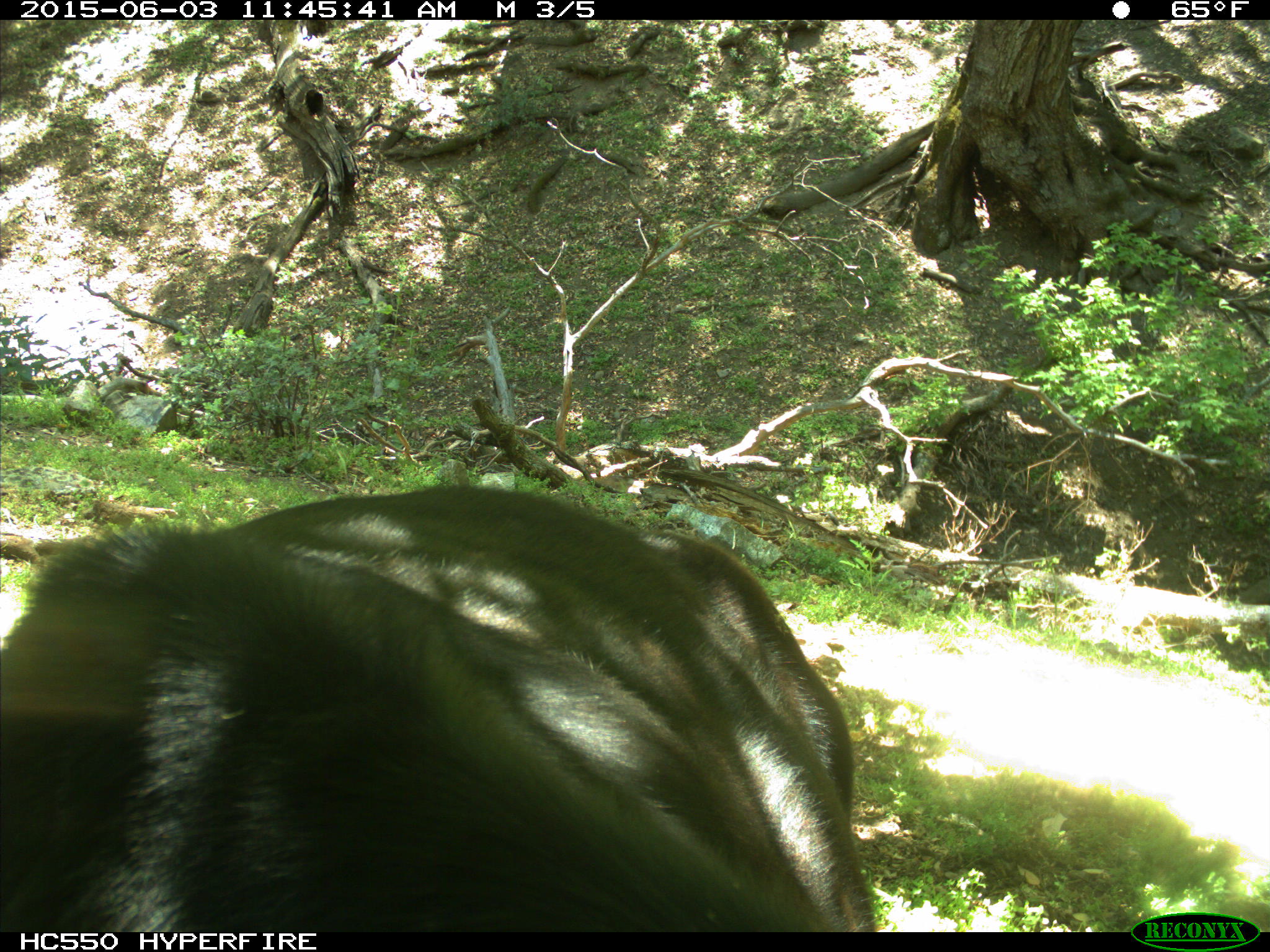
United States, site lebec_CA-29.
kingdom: Animalia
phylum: Chordata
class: Mammalia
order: Artiodactyla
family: Bovidae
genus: Bos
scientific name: Bos taurus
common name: domestic cow